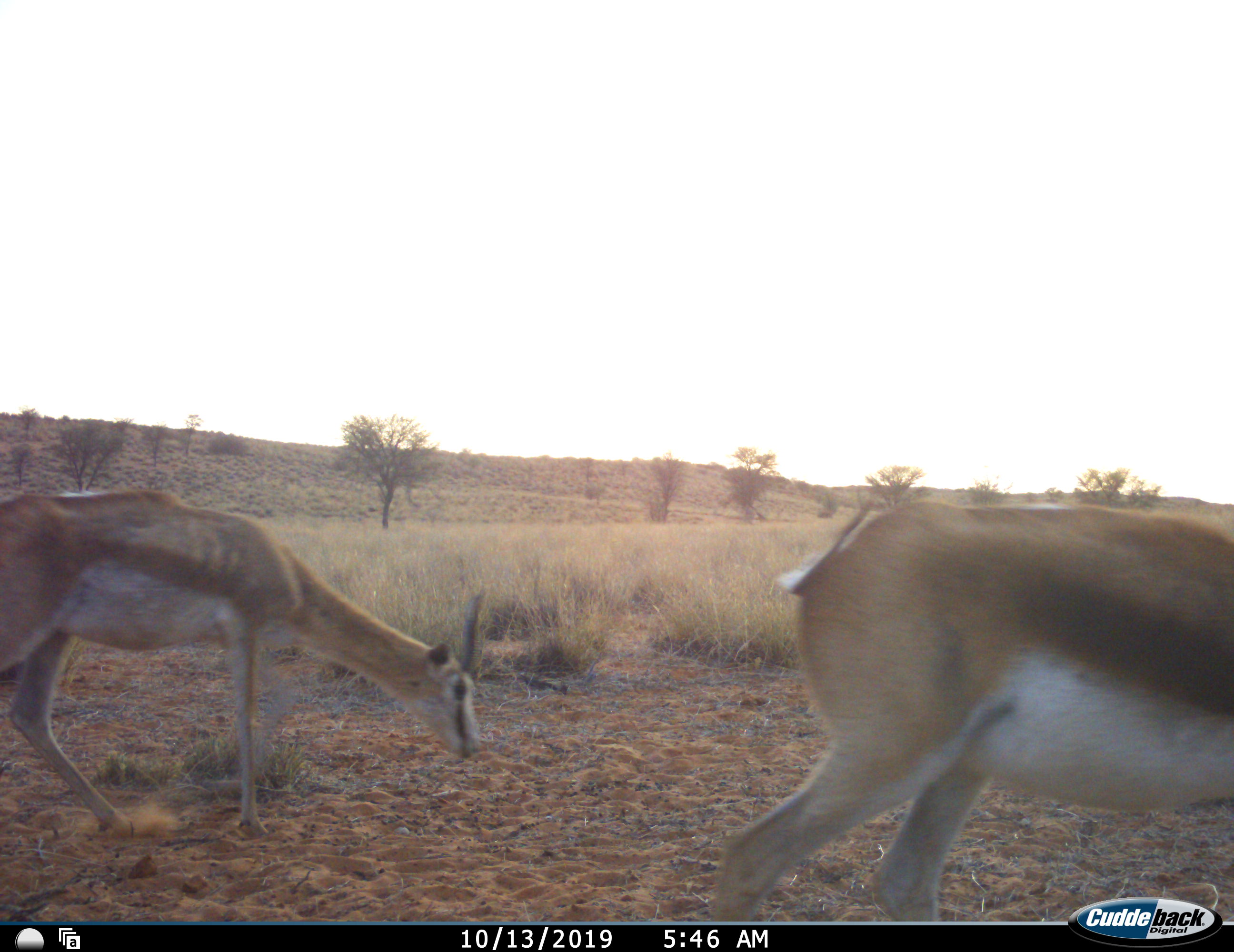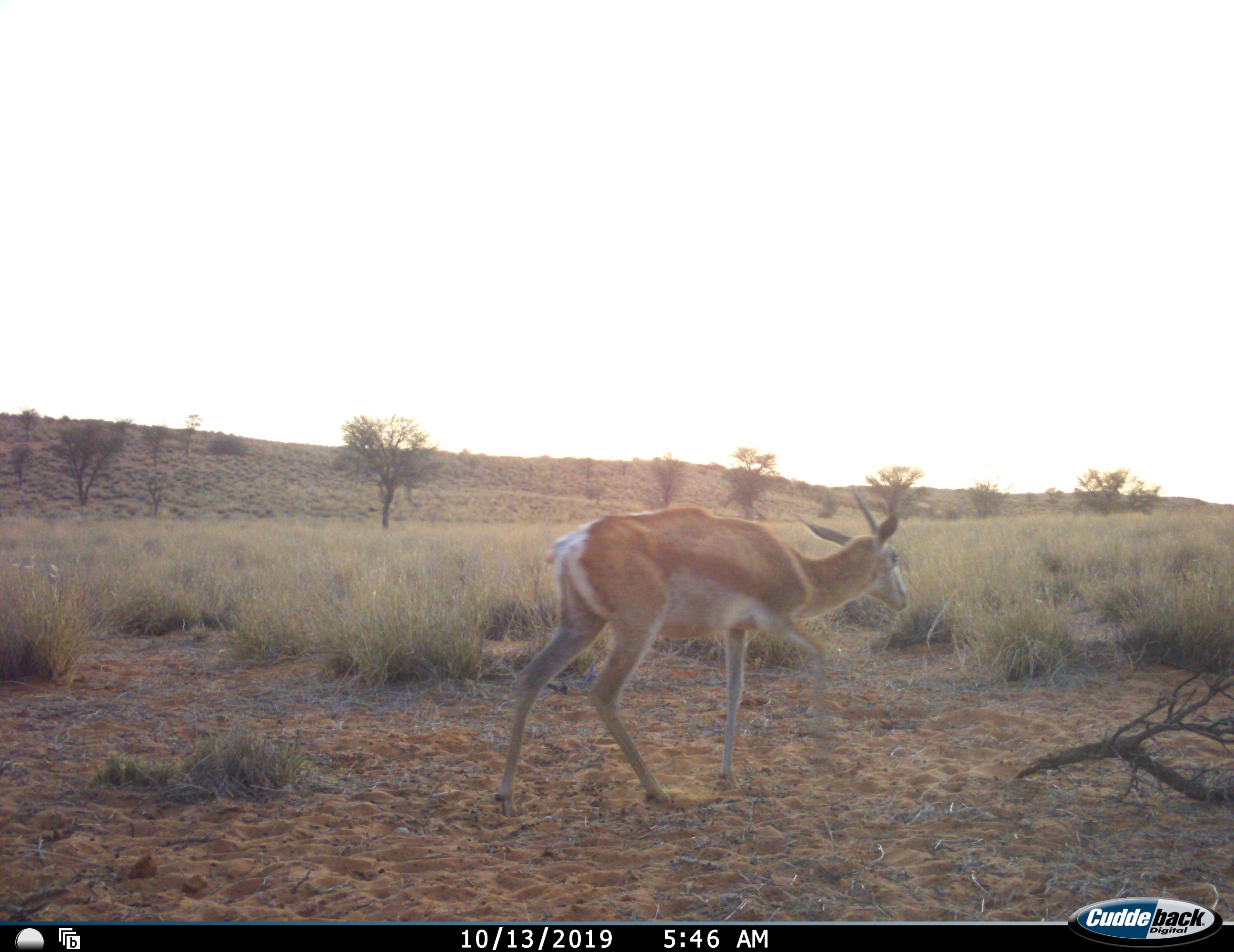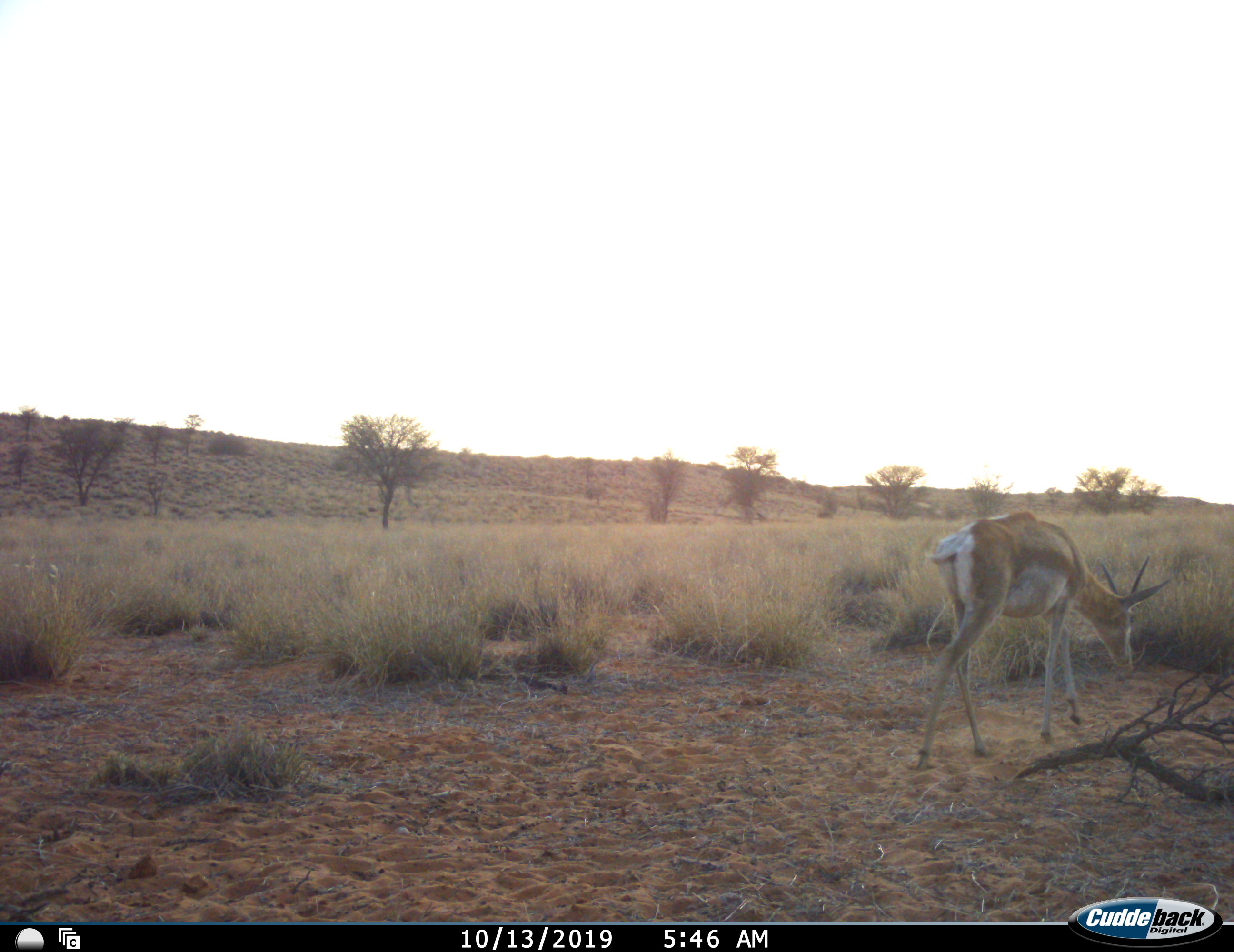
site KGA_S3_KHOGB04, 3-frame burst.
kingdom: Animalia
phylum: Chordata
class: Mammalia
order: Artiodactyla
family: Bovidae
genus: Antidorcas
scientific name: Antidorcas marsupialis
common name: springbok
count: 2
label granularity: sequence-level